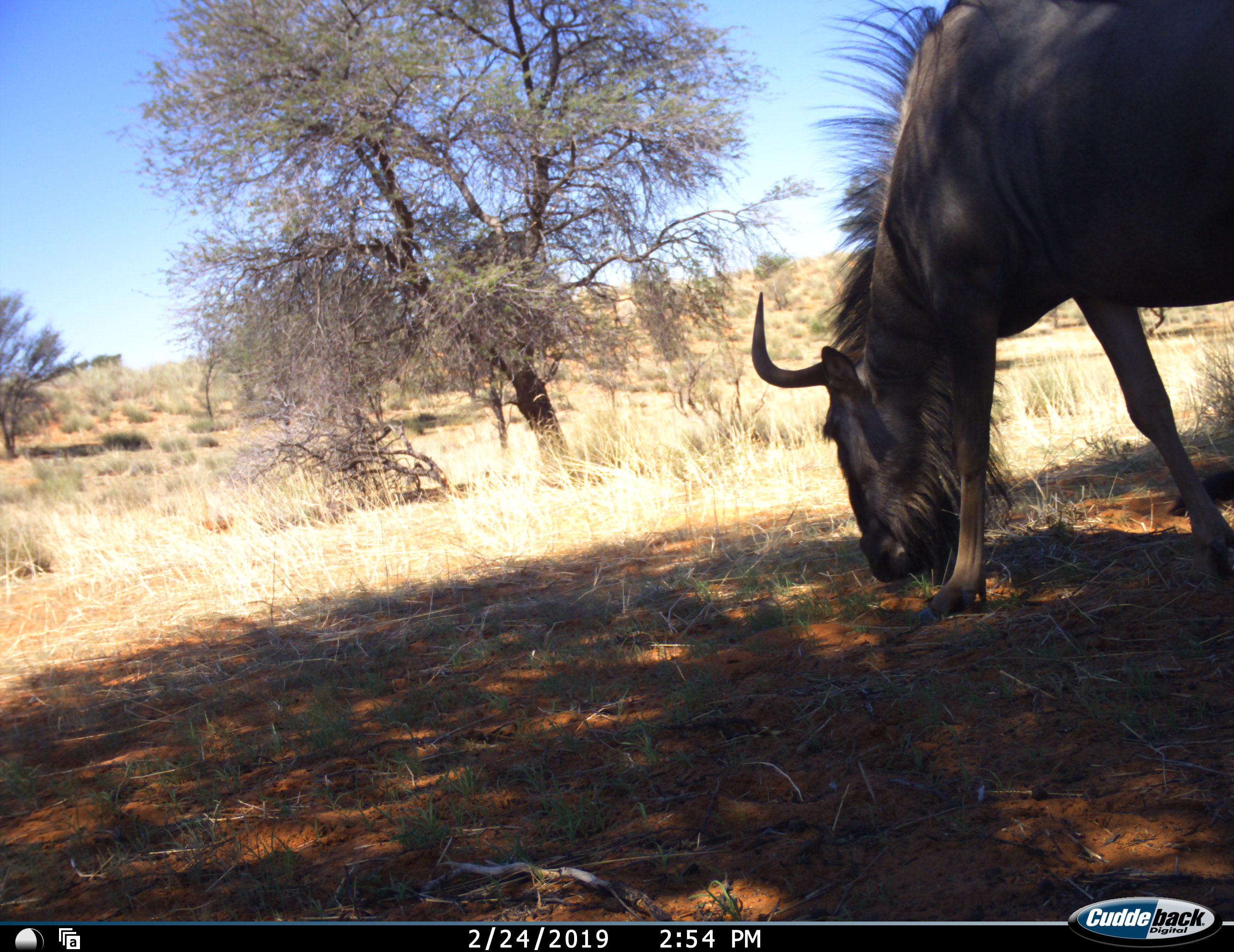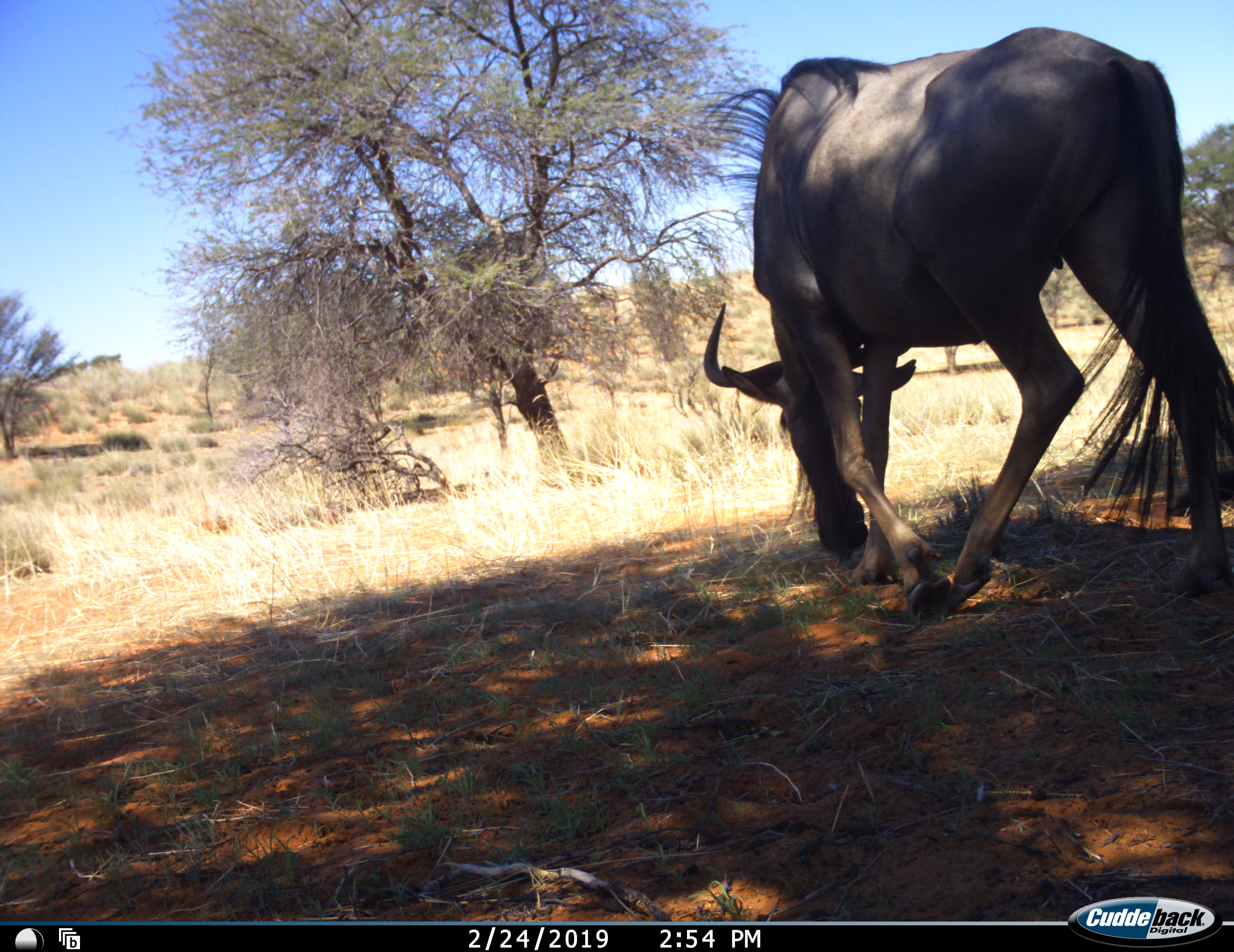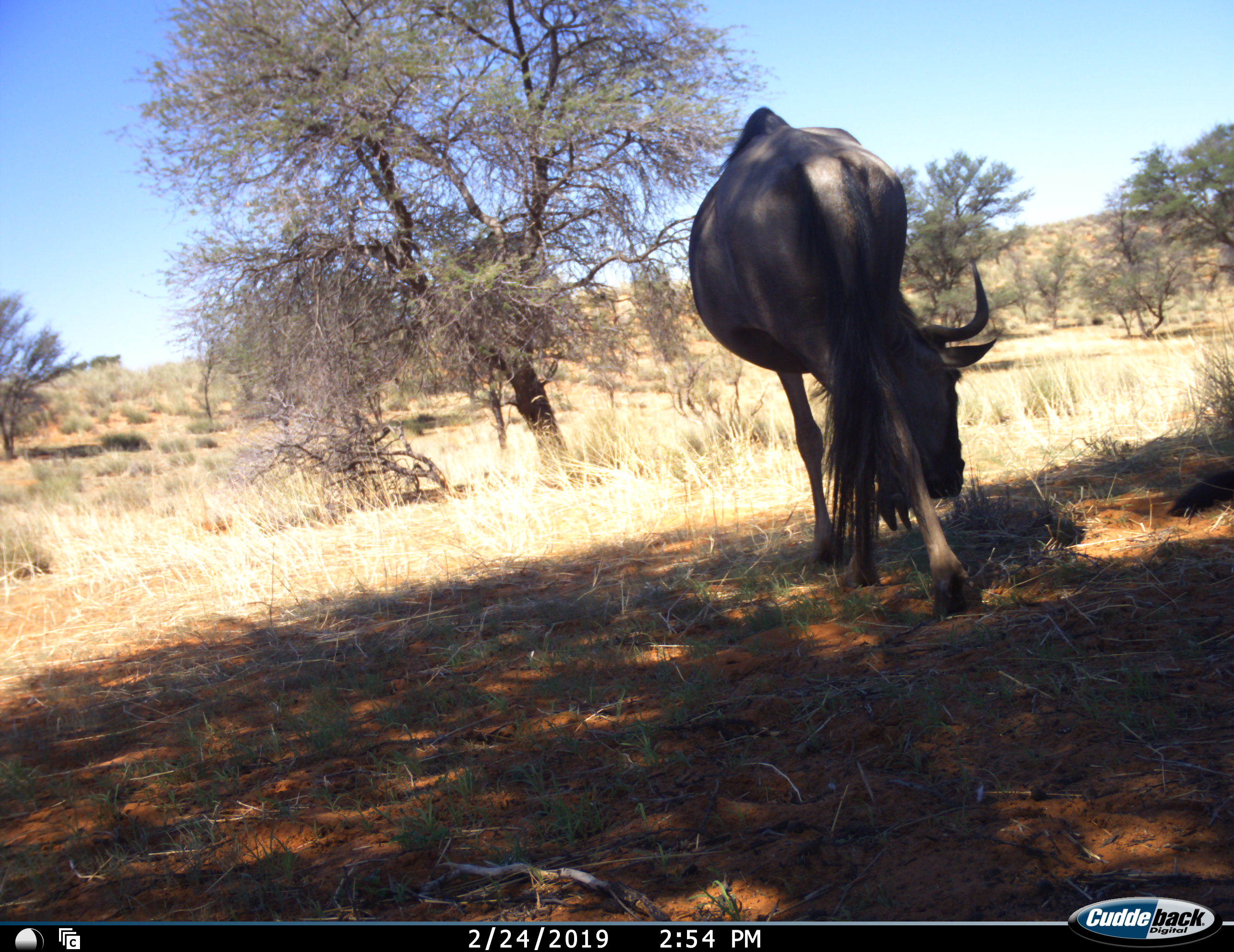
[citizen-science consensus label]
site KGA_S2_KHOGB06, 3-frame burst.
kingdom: Animalia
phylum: Chordata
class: Mammalia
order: Artiodactyla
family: Bovidae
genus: Connochaetes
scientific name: Connochaetes taurinus taurinus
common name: blue wildebeest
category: wildebeestblue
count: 1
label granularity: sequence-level